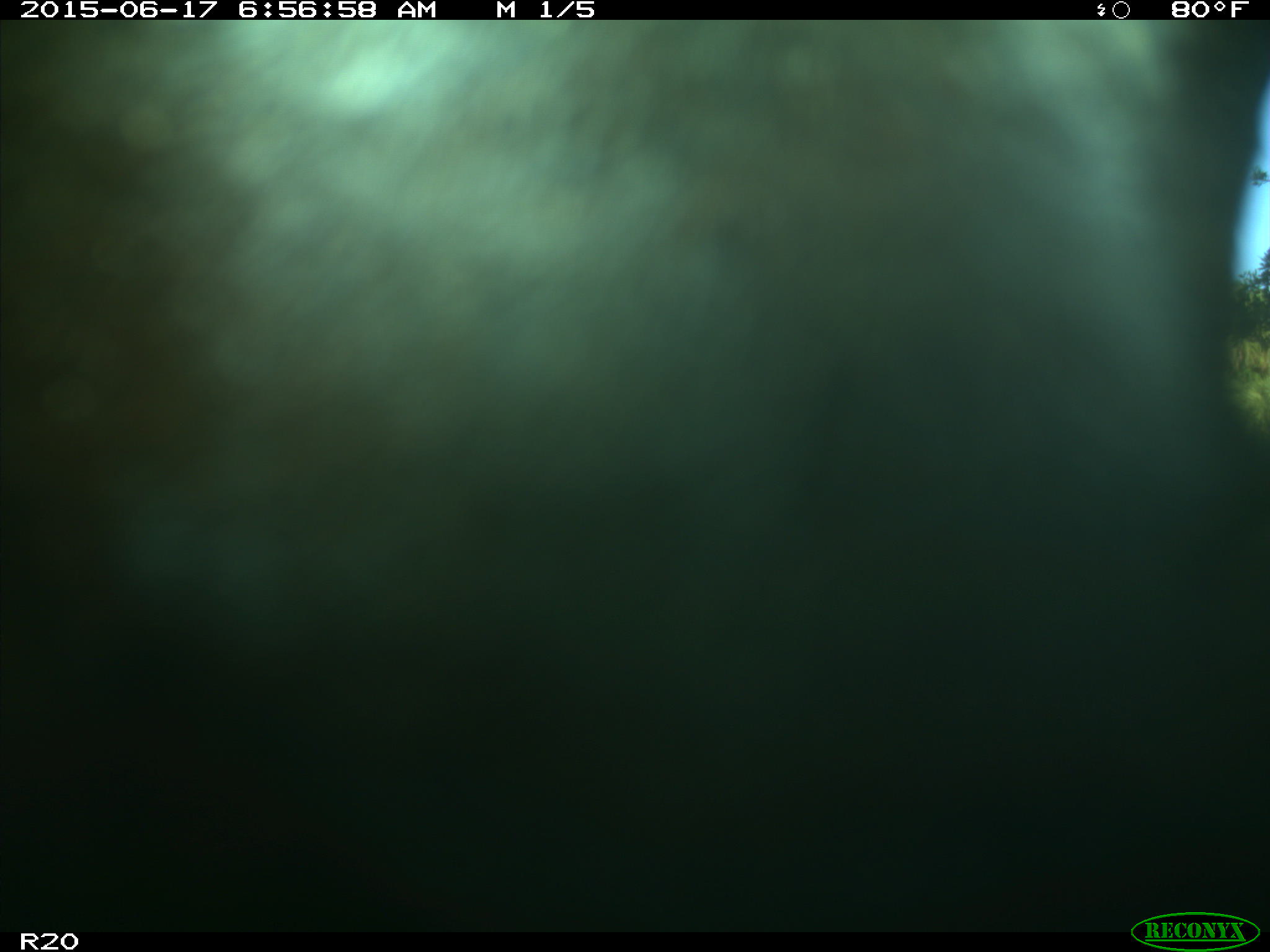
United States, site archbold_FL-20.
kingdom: Animalia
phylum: Chordata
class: Mammalia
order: Artiodactyla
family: Bovidae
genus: Bos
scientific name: Bos taurus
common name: domestic cow